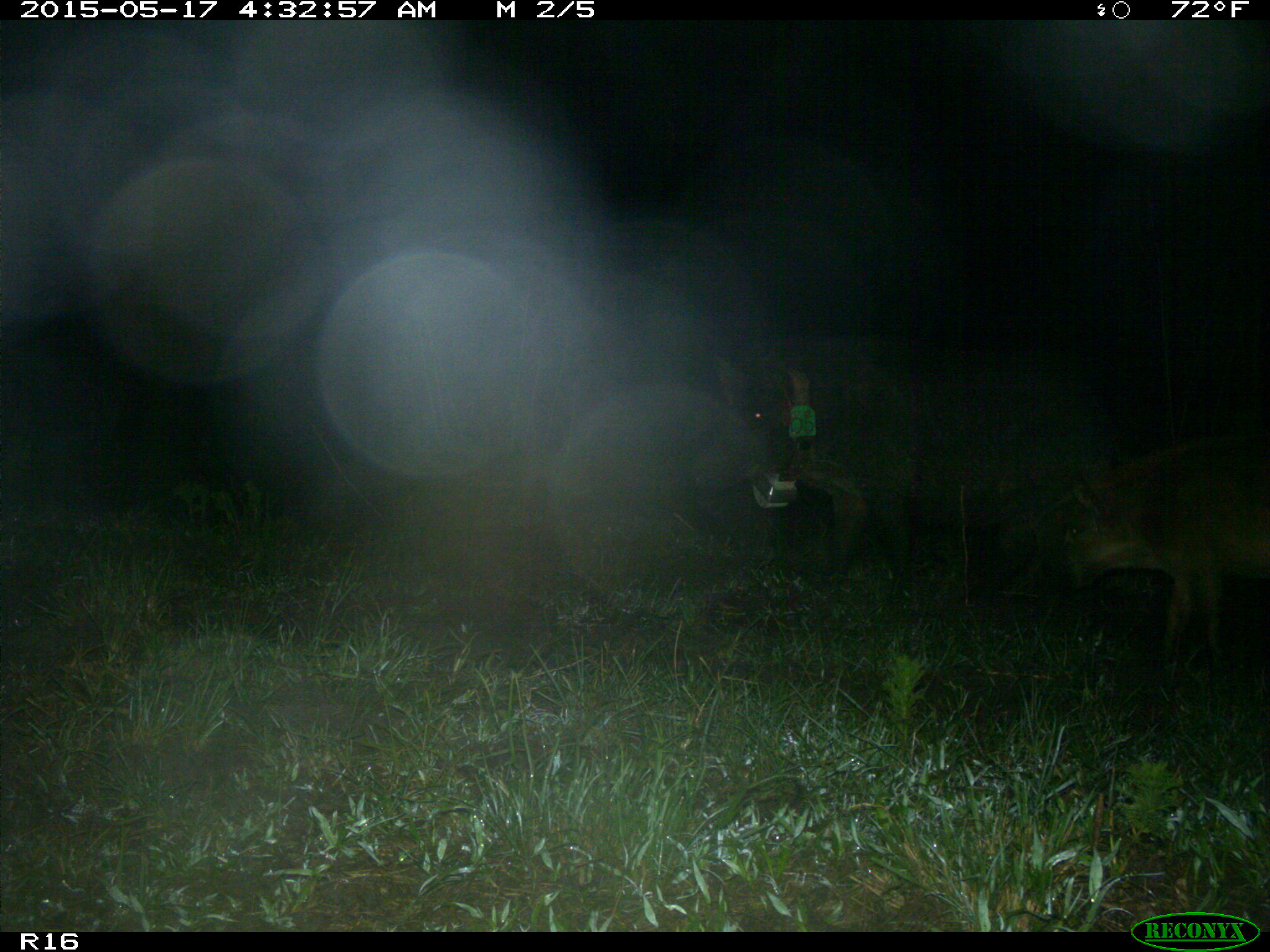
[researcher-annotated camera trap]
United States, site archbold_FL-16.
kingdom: Animalia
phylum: Chordata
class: Mammalia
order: Artiodactyla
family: Suidae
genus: Sus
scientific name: Sus scrofa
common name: wild boar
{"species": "Sus scrofa (wild boar)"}